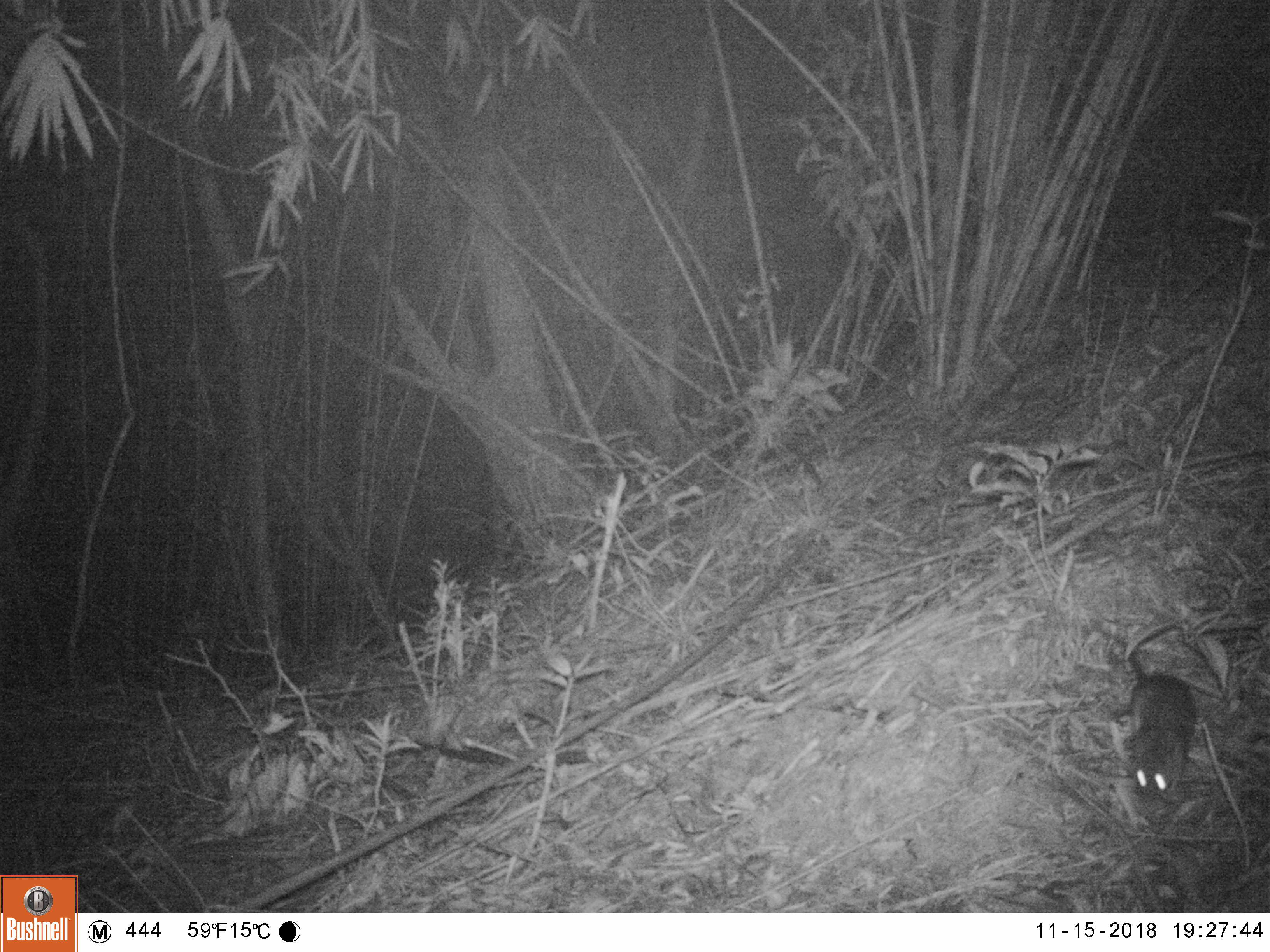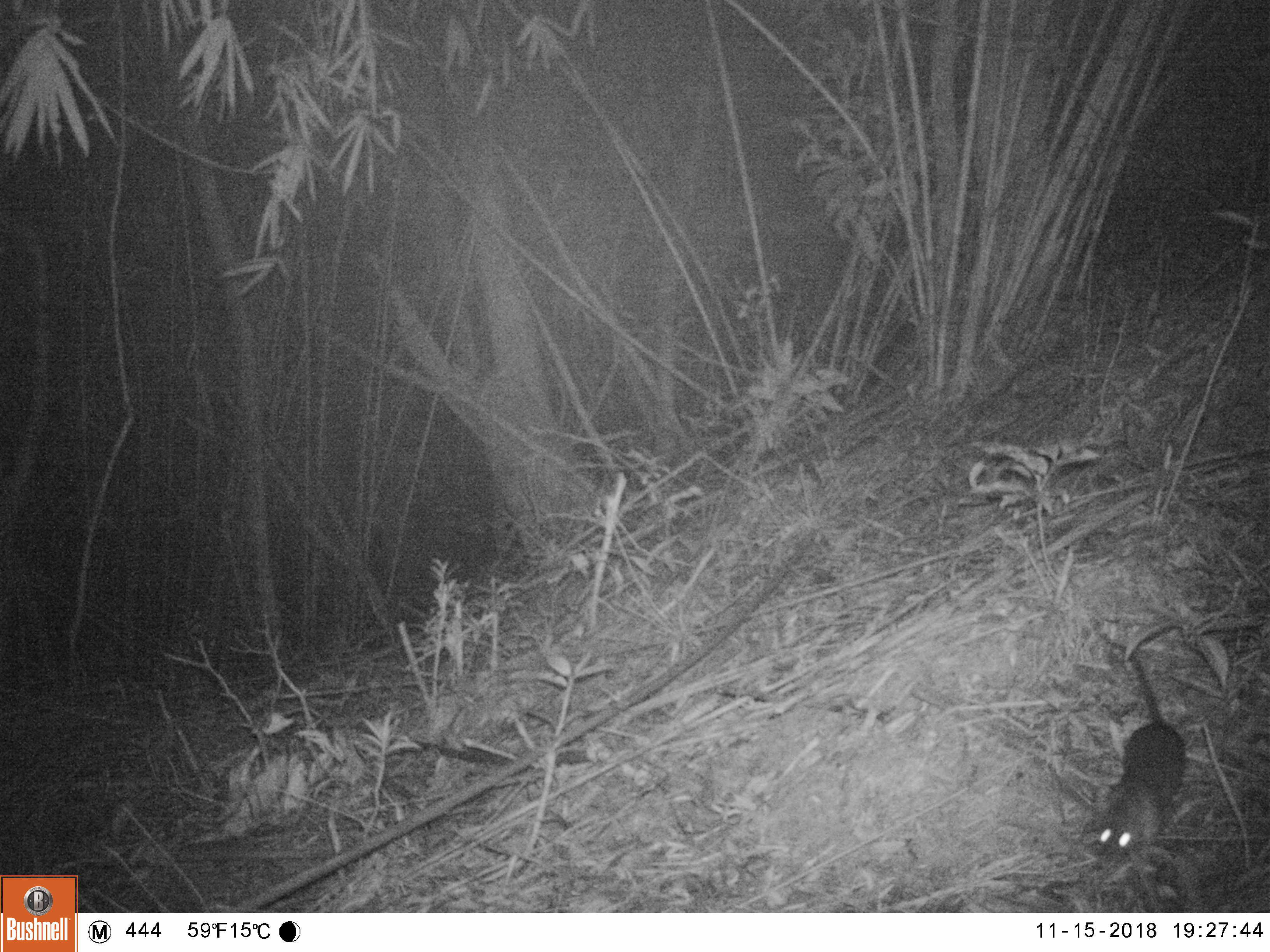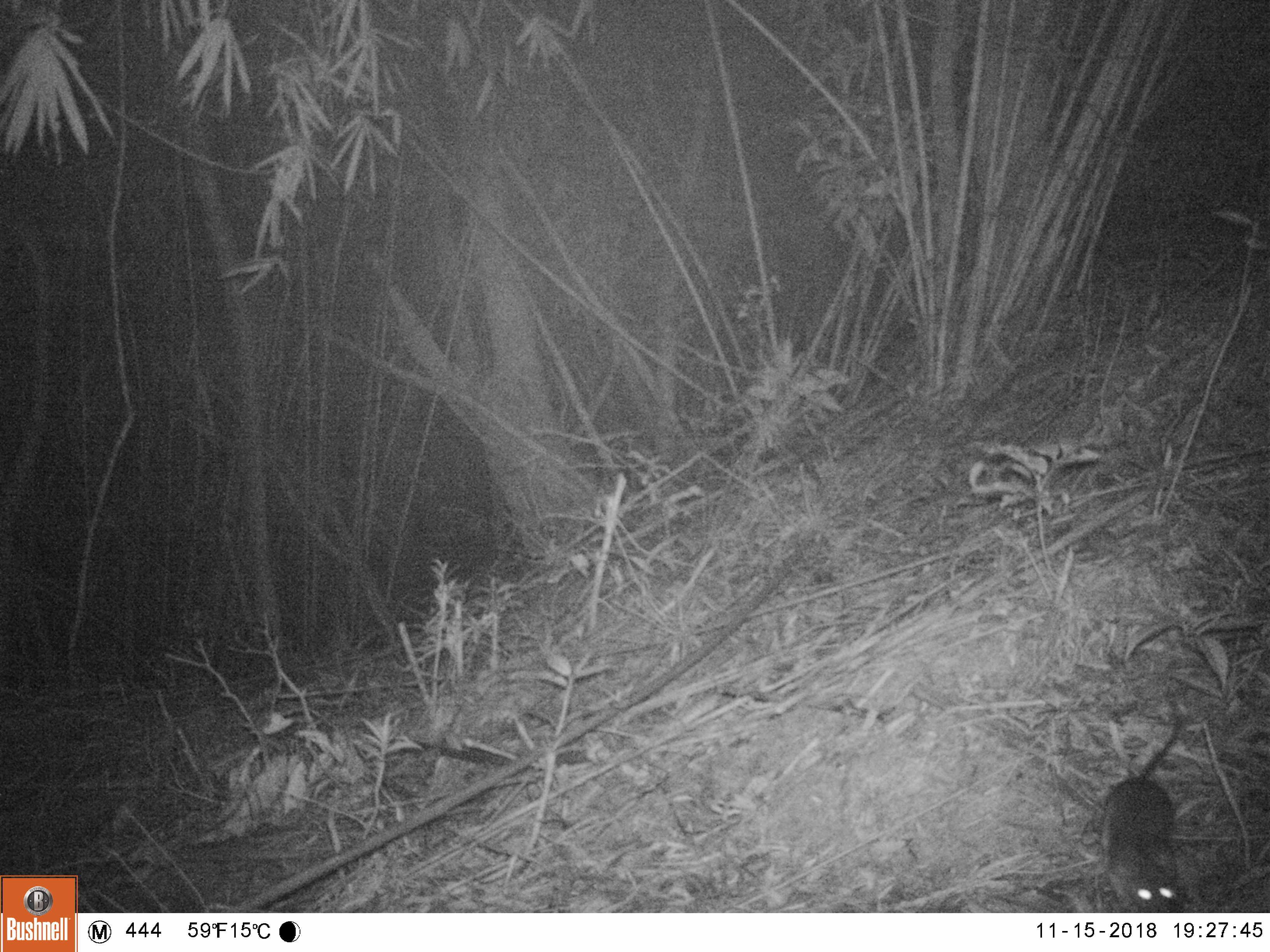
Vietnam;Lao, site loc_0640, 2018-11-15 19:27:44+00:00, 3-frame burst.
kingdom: Animalia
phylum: Chordata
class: Mammalia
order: Rodentia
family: Muridae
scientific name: Muridae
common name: old-world mice and rats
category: unidentified murid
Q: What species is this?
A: Unidentified murid (old-world mice and rats) (Muridae).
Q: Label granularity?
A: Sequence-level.